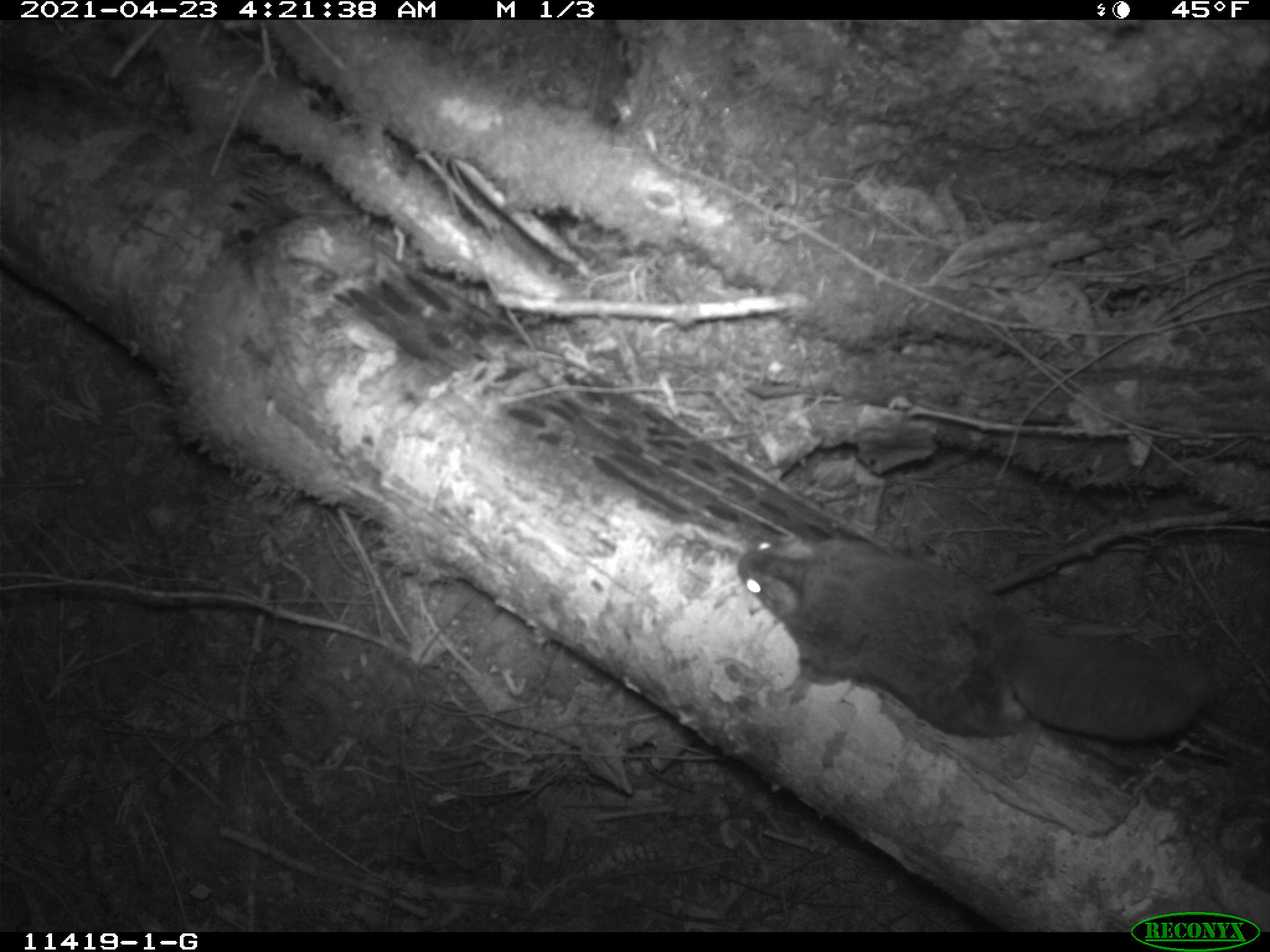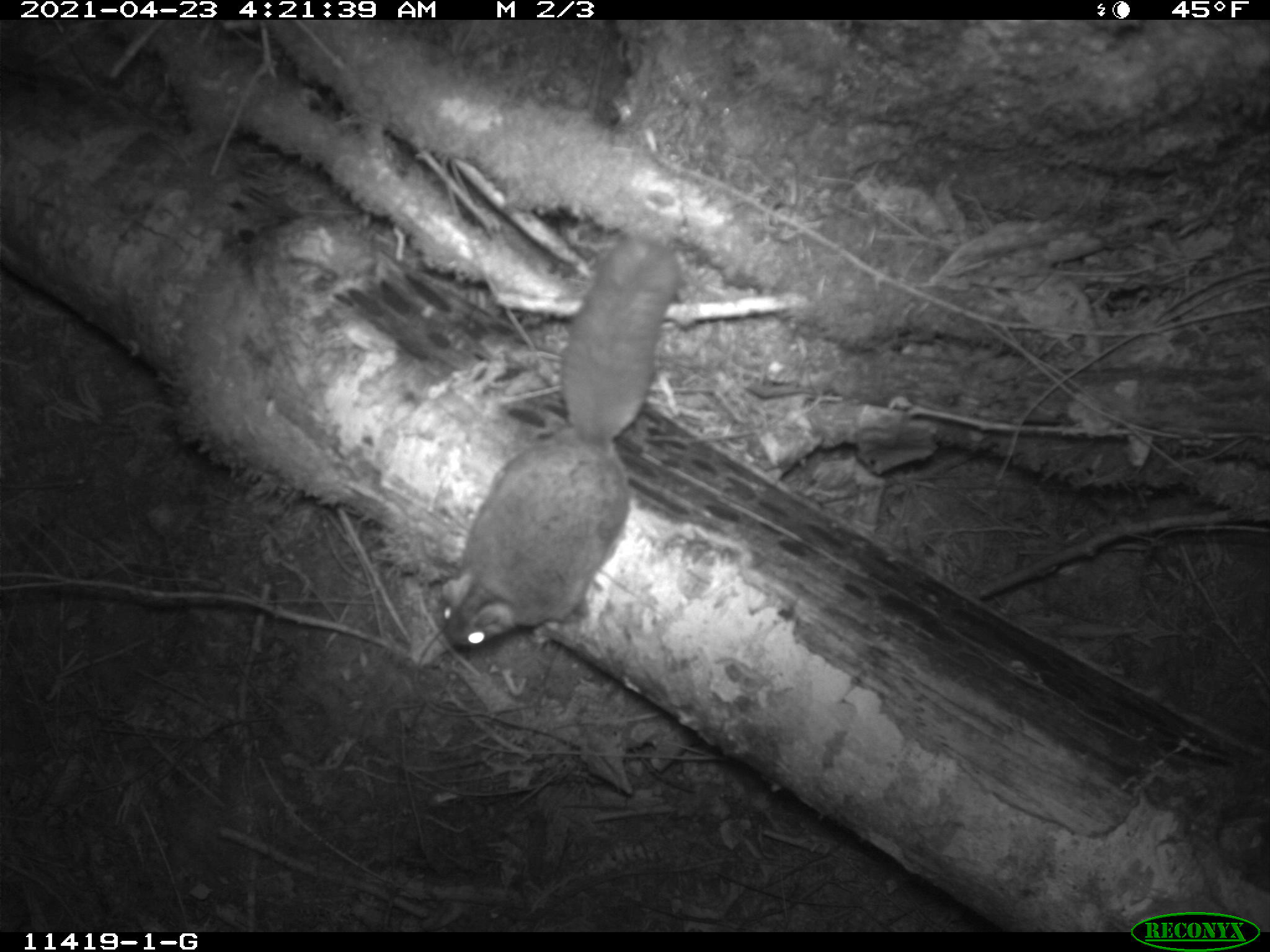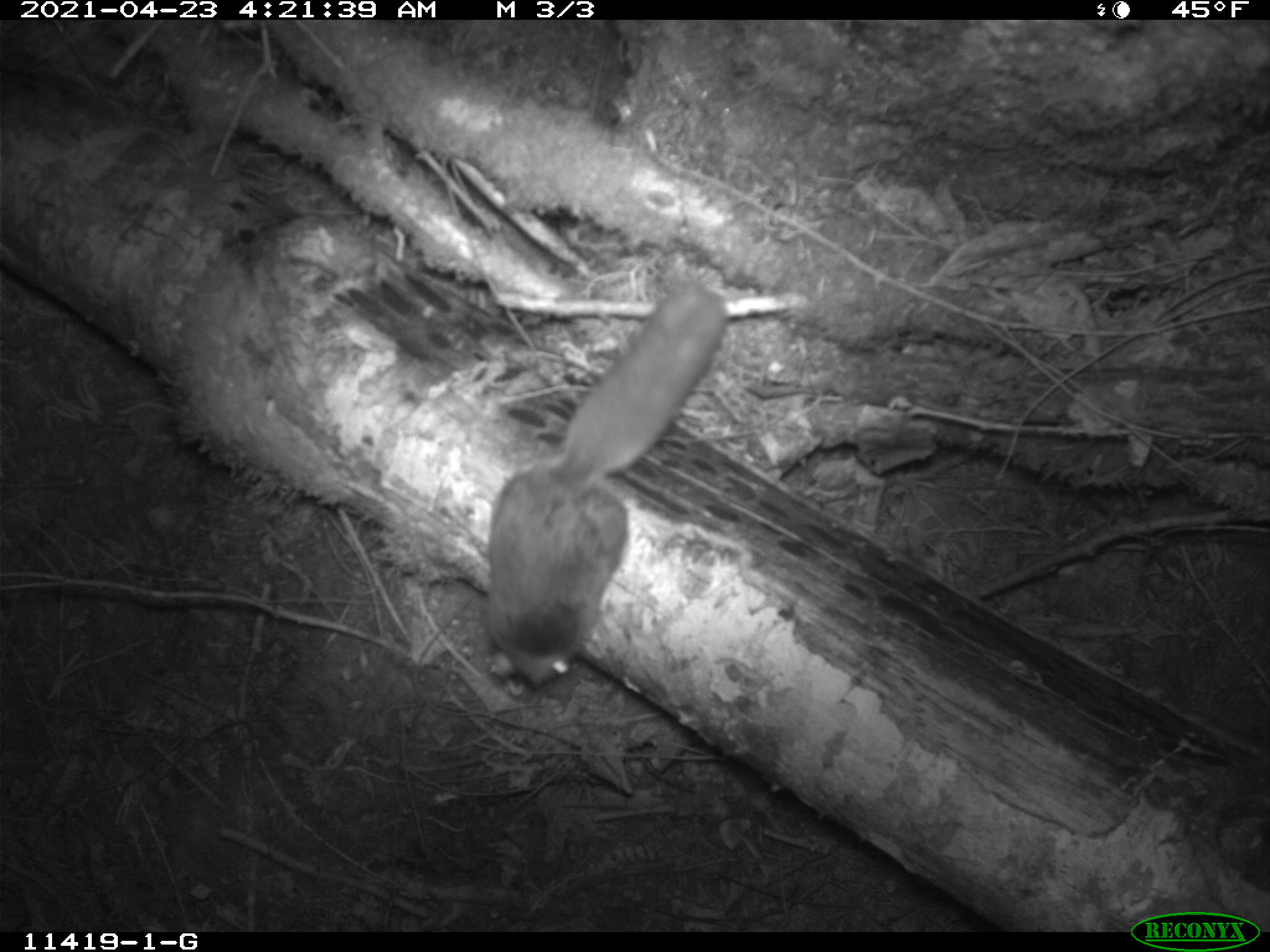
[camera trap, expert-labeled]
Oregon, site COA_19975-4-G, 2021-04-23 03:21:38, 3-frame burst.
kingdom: Animalia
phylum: Chordata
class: Mammalia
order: Rodentia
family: Sciuridae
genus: Glaucomys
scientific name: Glaucomys oregonensis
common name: humboldt's flying squirrel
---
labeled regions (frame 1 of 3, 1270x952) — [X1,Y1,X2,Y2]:
humboldt's flying squirrel: [720,528,1234,744]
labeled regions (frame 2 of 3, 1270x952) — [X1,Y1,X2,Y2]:
humboldt's flying squirrel: [435,229,688,660]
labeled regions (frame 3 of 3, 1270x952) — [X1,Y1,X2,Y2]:
humboldt's flying squirrel: [474,277,729,697]